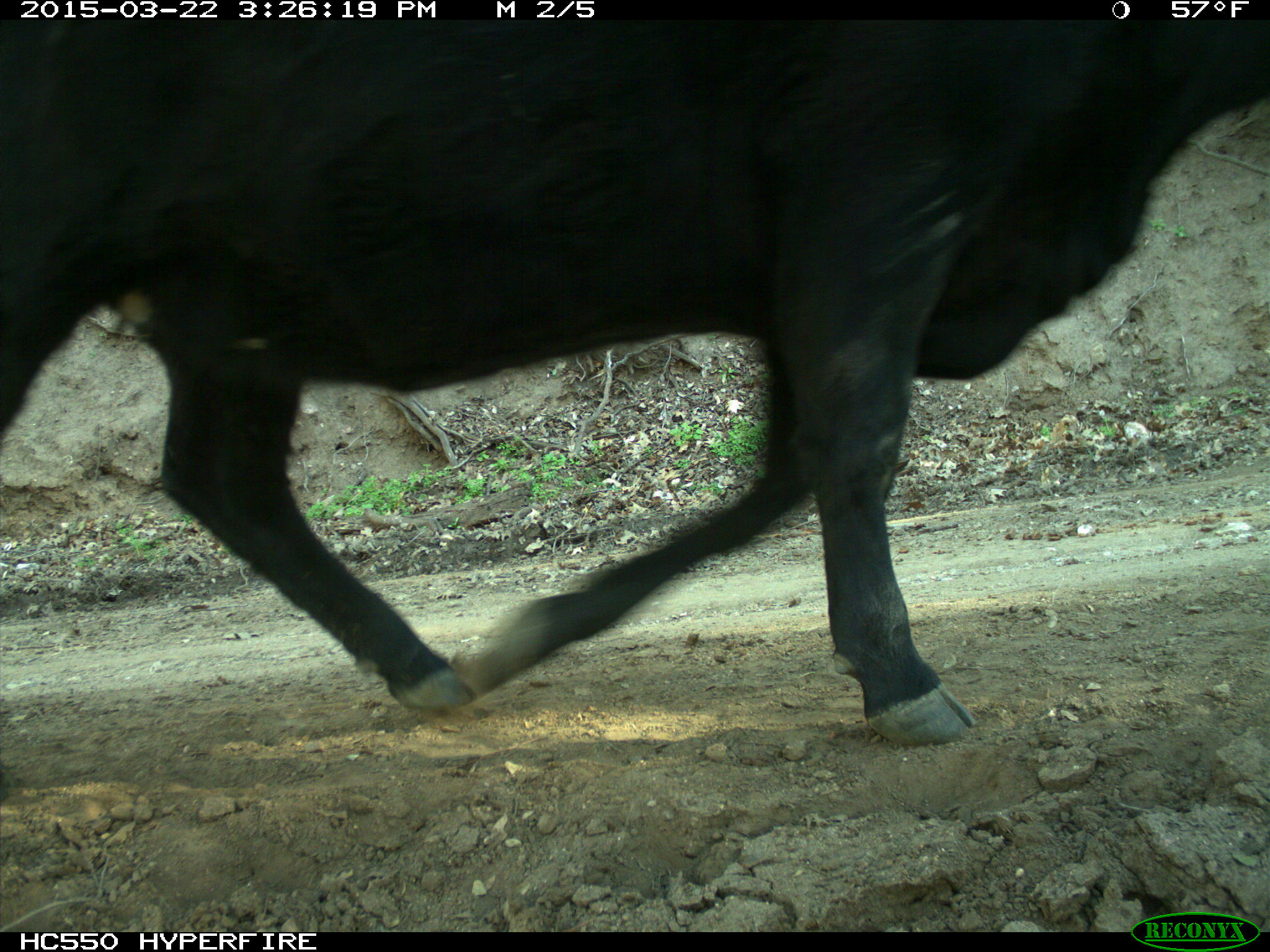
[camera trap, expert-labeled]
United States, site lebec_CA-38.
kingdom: Animalia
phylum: Chordata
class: Mammalia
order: Artiodactyla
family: Bovidae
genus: Bos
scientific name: Bos taurus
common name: domestic cow